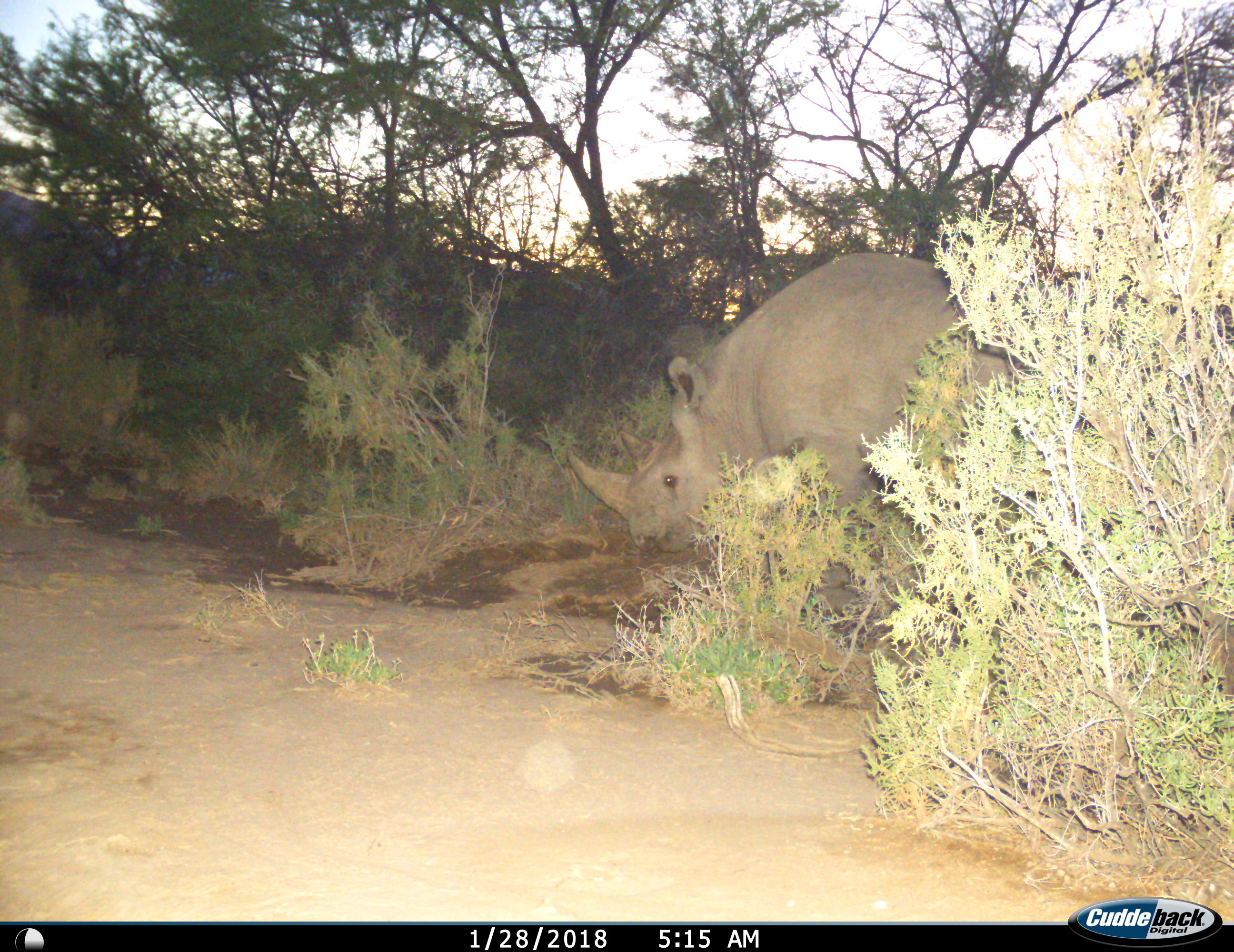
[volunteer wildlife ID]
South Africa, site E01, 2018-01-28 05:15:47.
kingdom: Animalia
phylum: Chordata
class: Mammalia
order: Perissodactyla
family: Rhinocerotidae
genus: Diceros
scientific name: Diceros bicornis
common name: black rhinoceros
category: rhinocerosblack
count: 1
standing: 33%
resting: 0%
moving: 56%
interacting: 0%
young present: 0%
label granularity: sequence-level